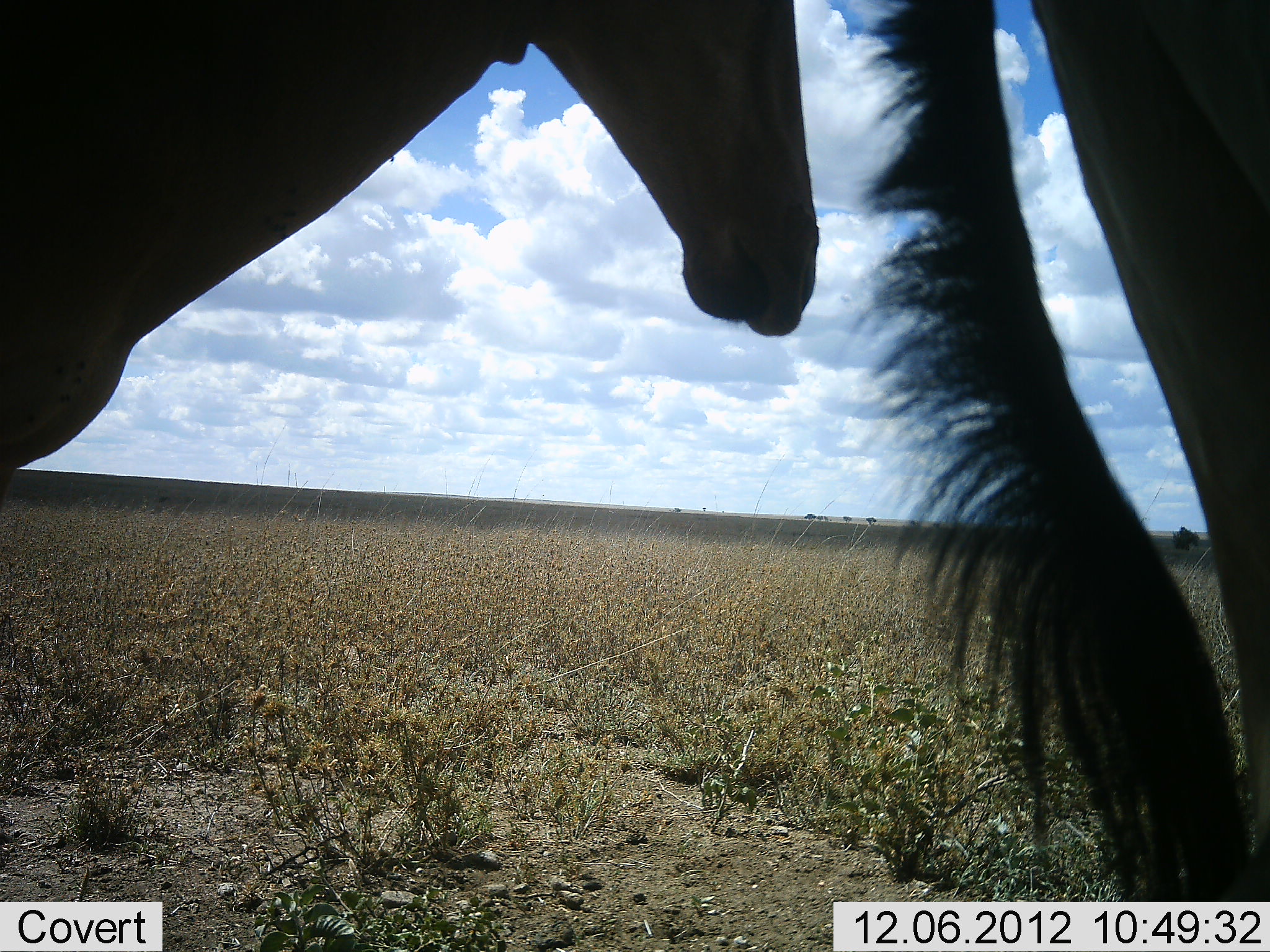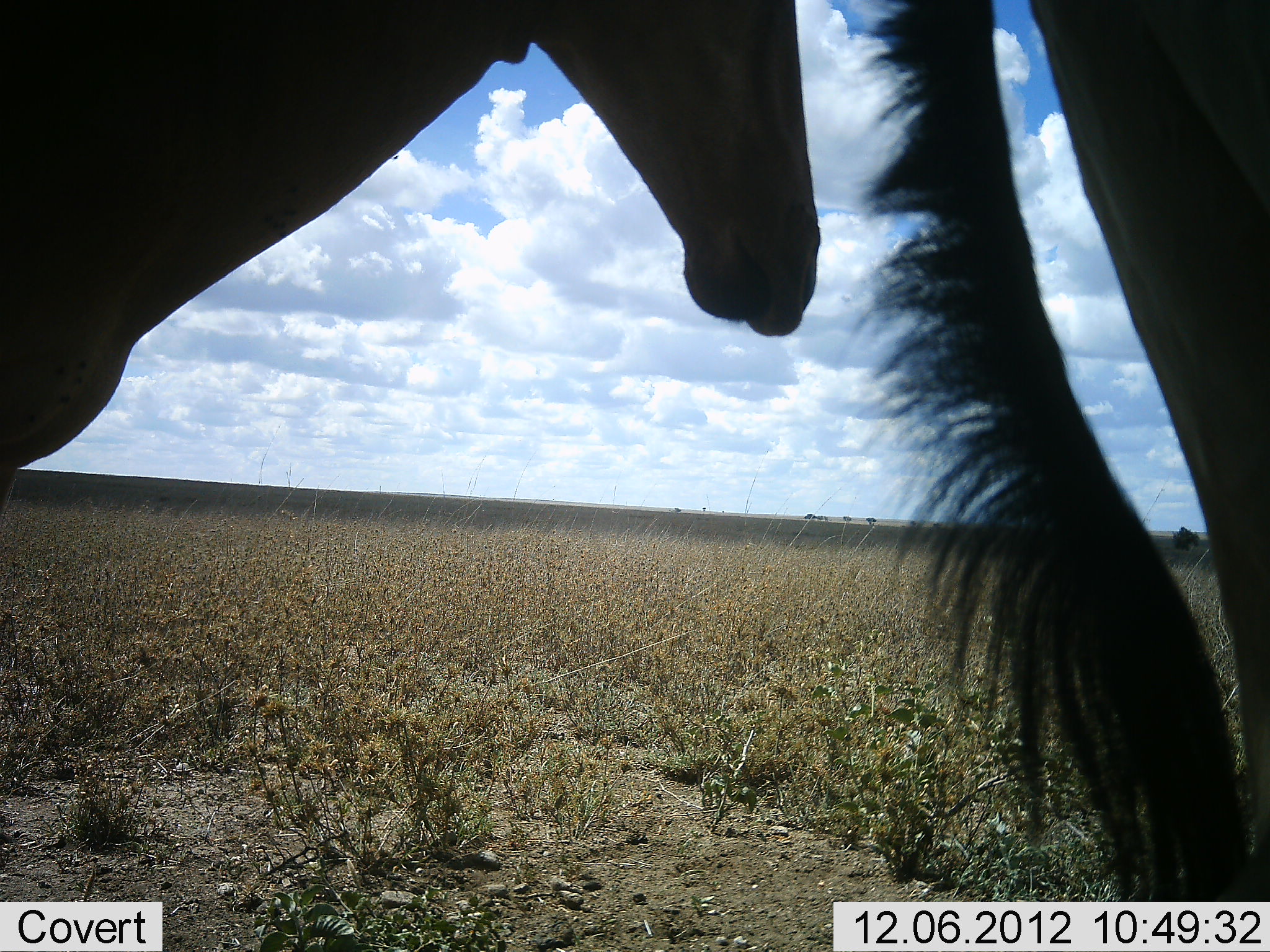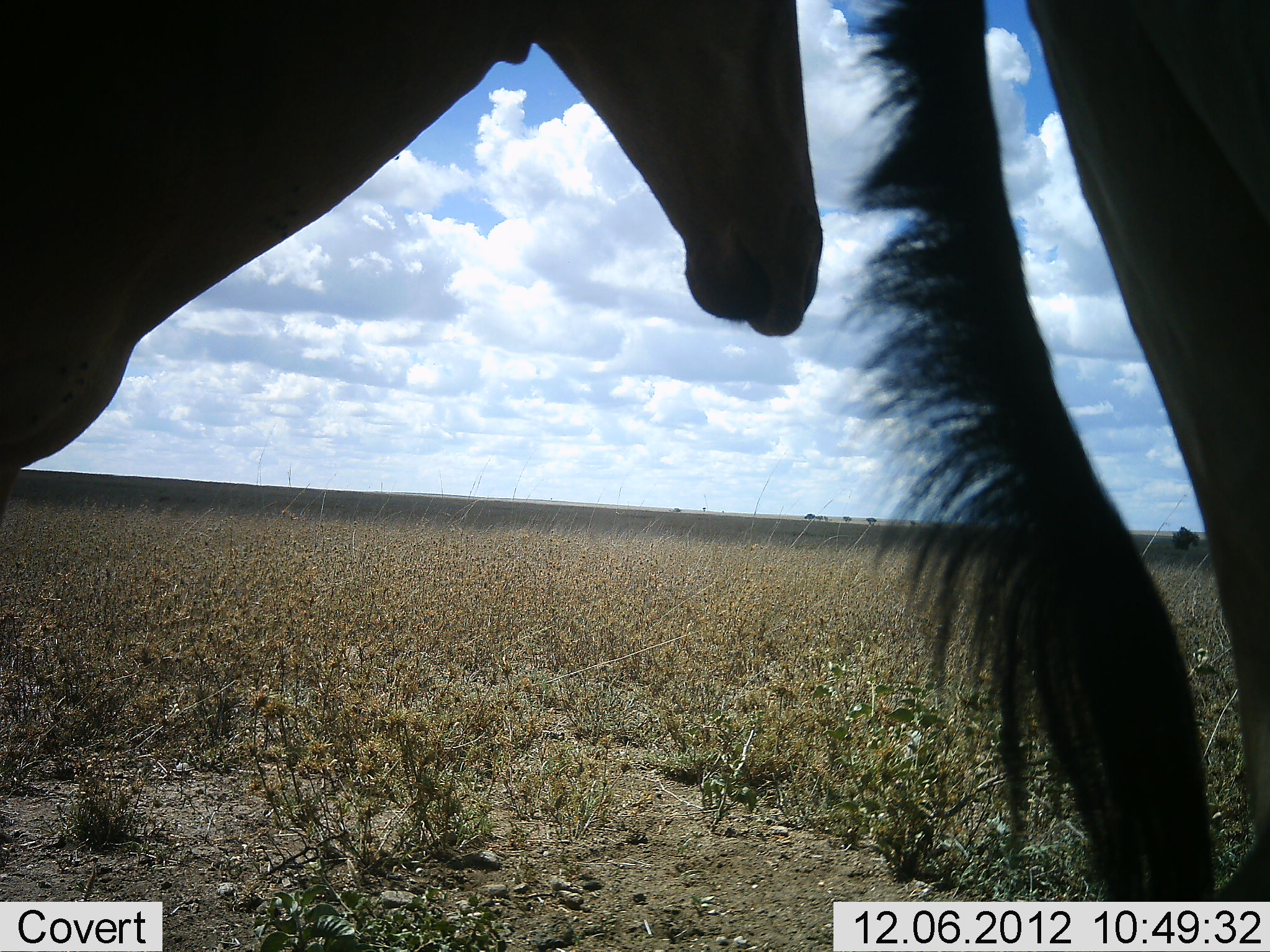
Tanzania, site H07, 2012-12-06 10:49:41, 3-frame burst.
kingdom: Animalia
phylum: Chordata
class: Mammalia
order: Artiodactyla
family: Bovidae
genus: Alcelaphus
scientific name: Alcelaphus buselaphus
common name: hartebeest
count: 2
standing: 100%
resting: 0%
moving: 0%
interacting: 0%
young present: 0%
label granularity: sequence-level